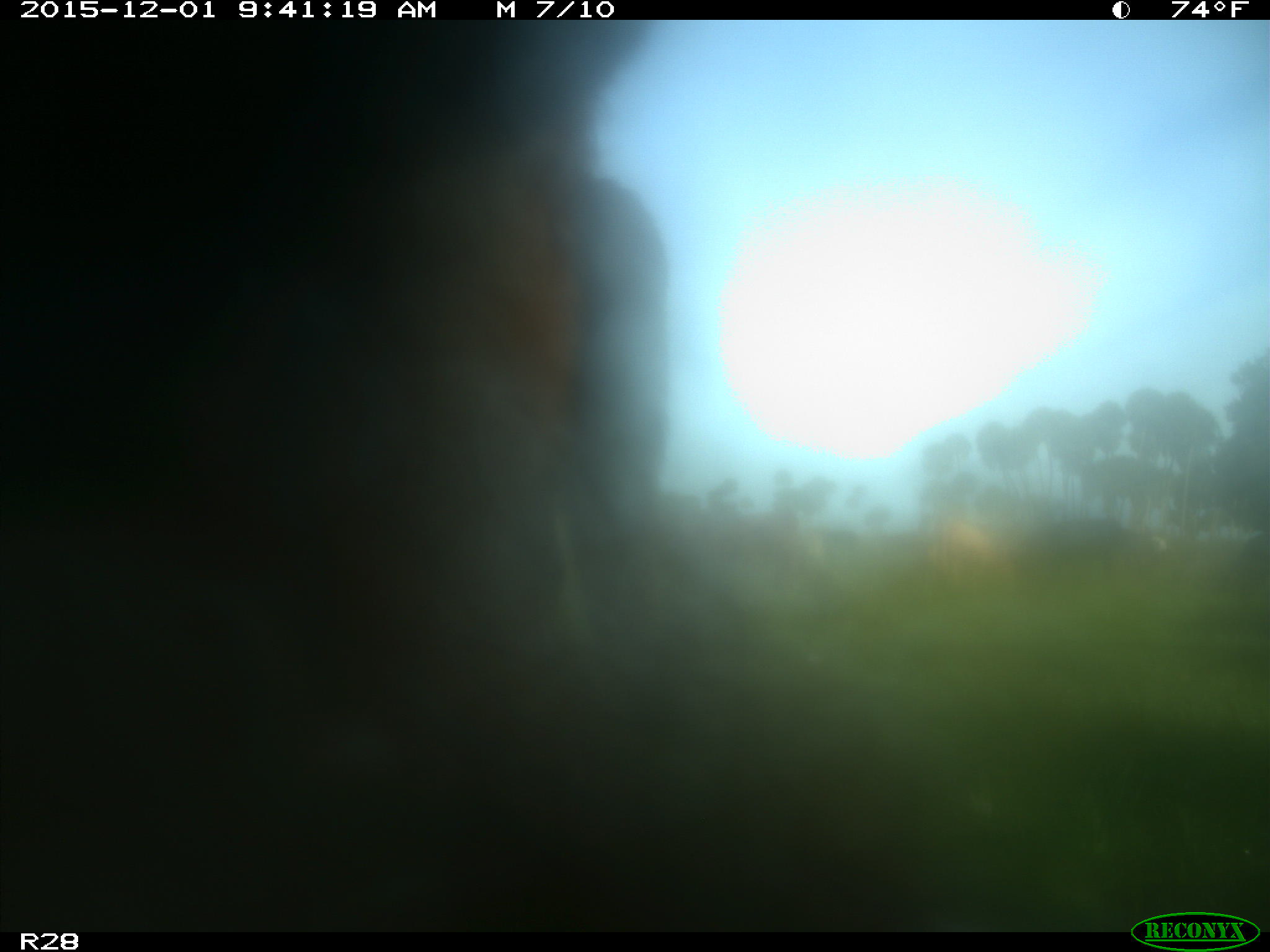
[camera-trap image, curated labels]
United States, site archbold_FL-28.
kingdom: Animalia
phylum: Chordata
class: Mammalia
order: Artiodactyla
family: Bovidae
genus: Bos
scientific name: Bos taurus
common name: domestic cow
Bos taurus (domestic cow).